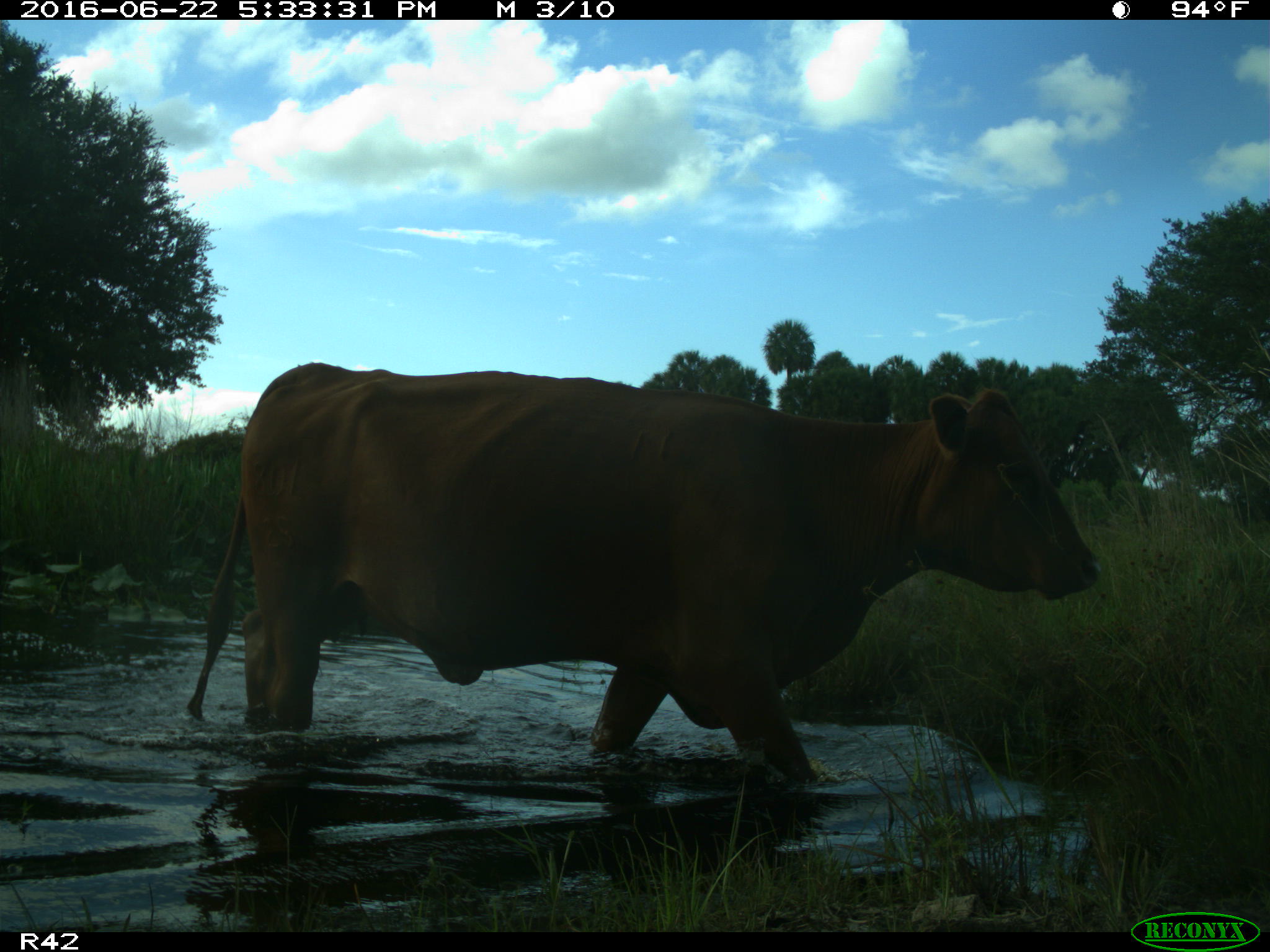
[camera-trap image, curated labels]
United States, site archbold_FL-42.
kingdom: Animalia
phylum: Chordata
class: Mammalia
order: Artiodactyla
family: Bovidae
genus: Bos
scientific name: Bos taurus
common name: domestic cow